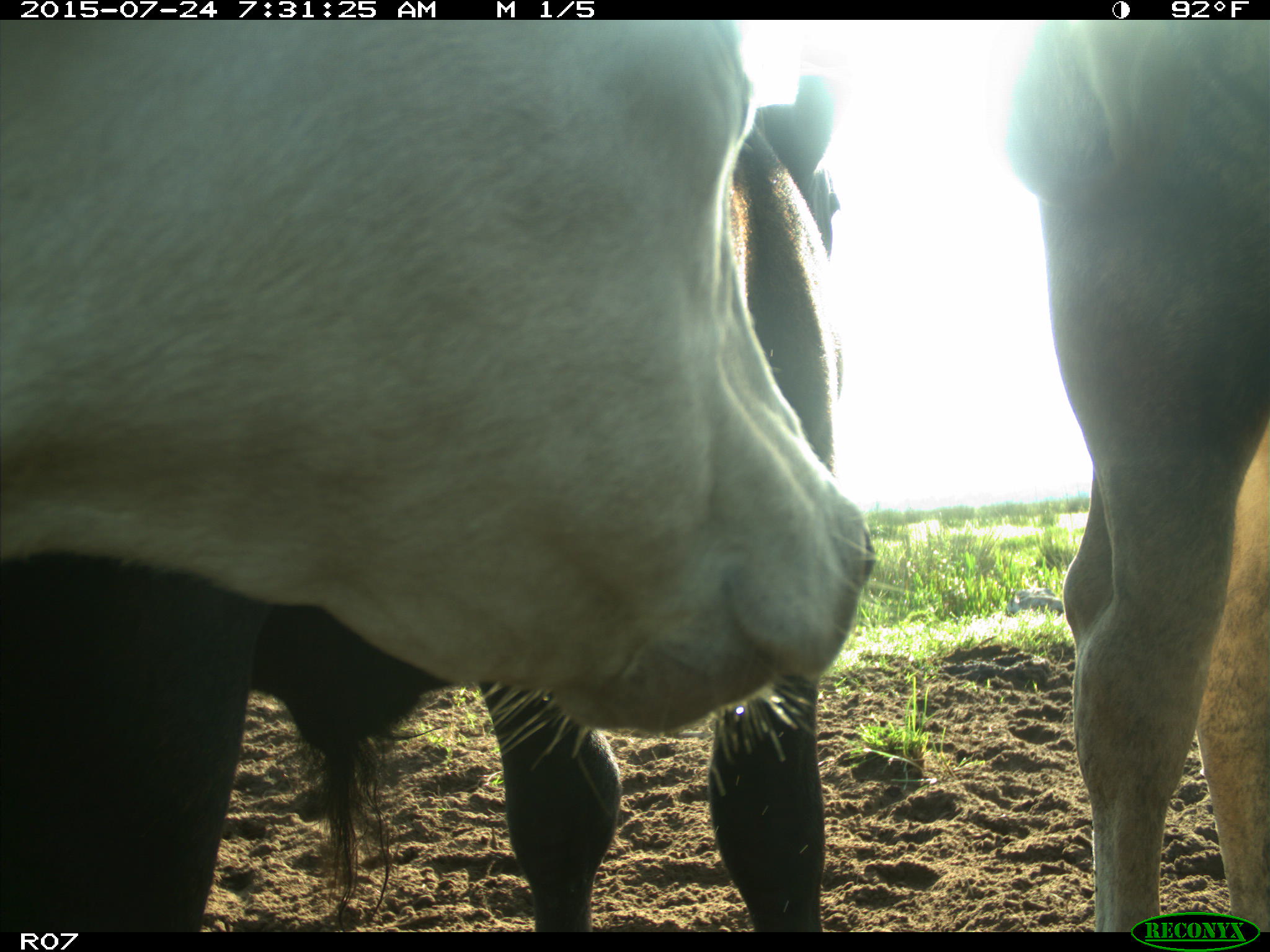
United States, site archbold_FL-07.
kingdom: Animalia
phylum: Chordata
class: Mammalia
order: Artiodactyla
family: Bovidae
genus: Bos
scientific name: Bos taurus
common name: domestic cow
Bos taurus (domestic cow).